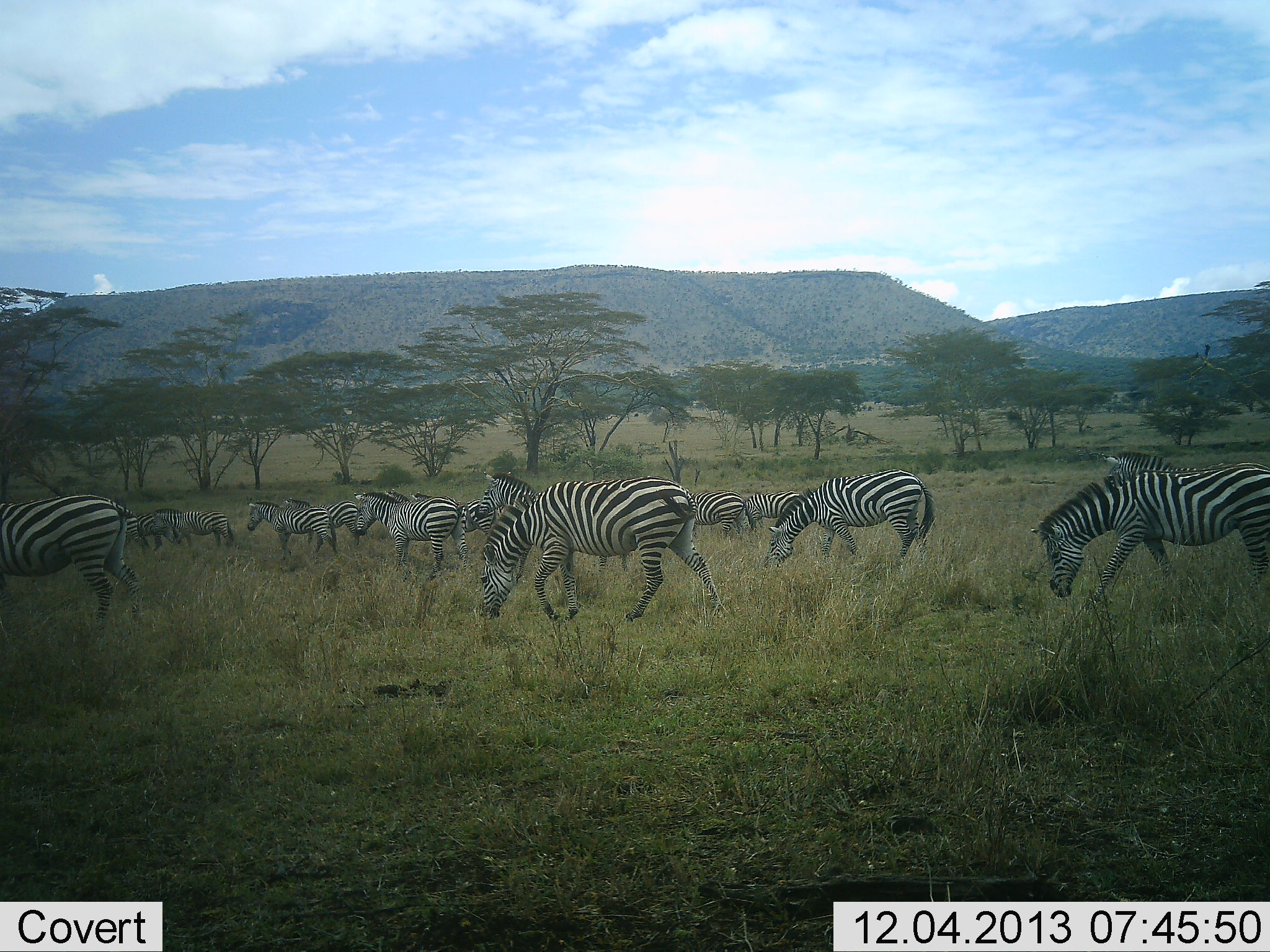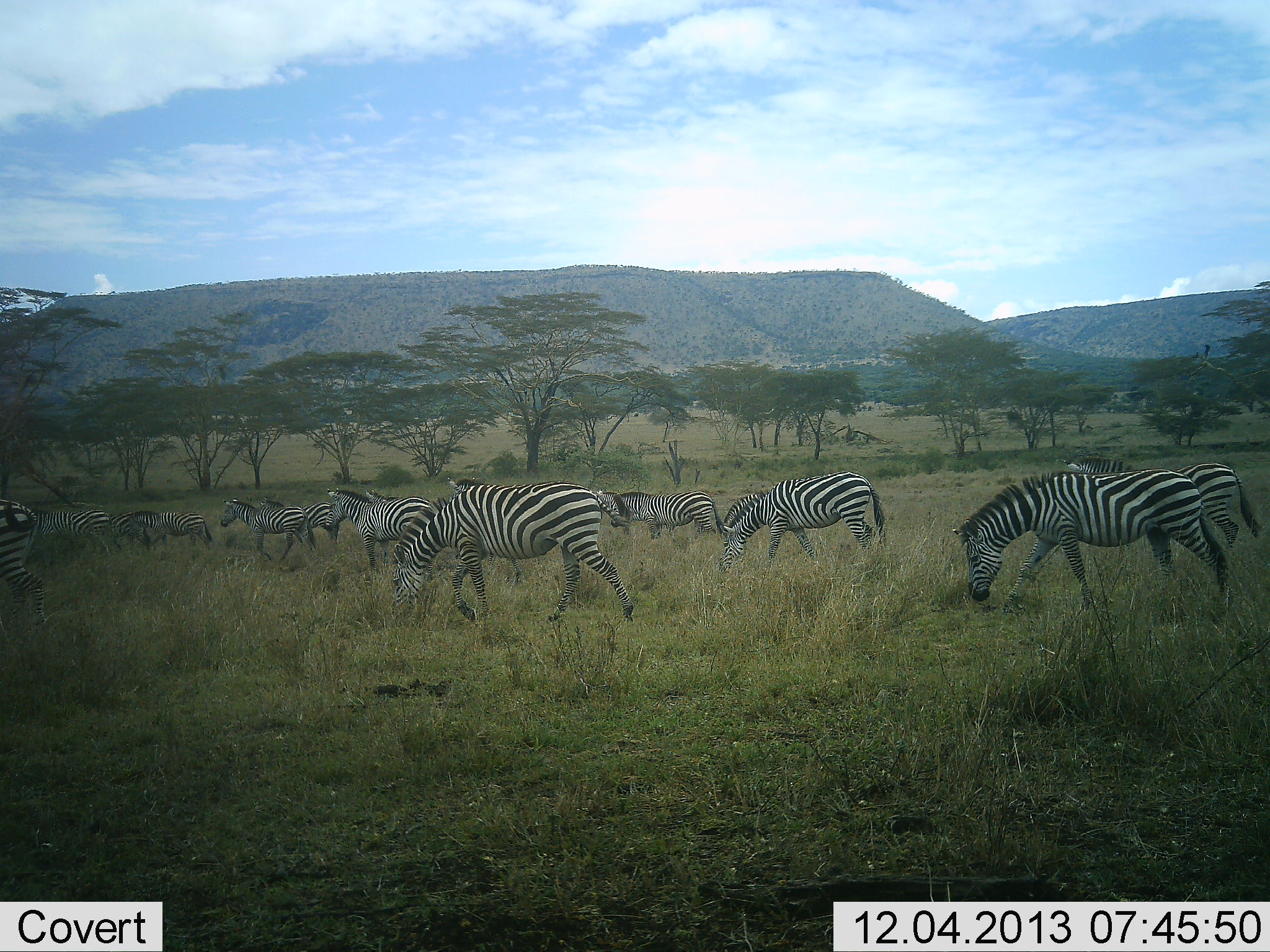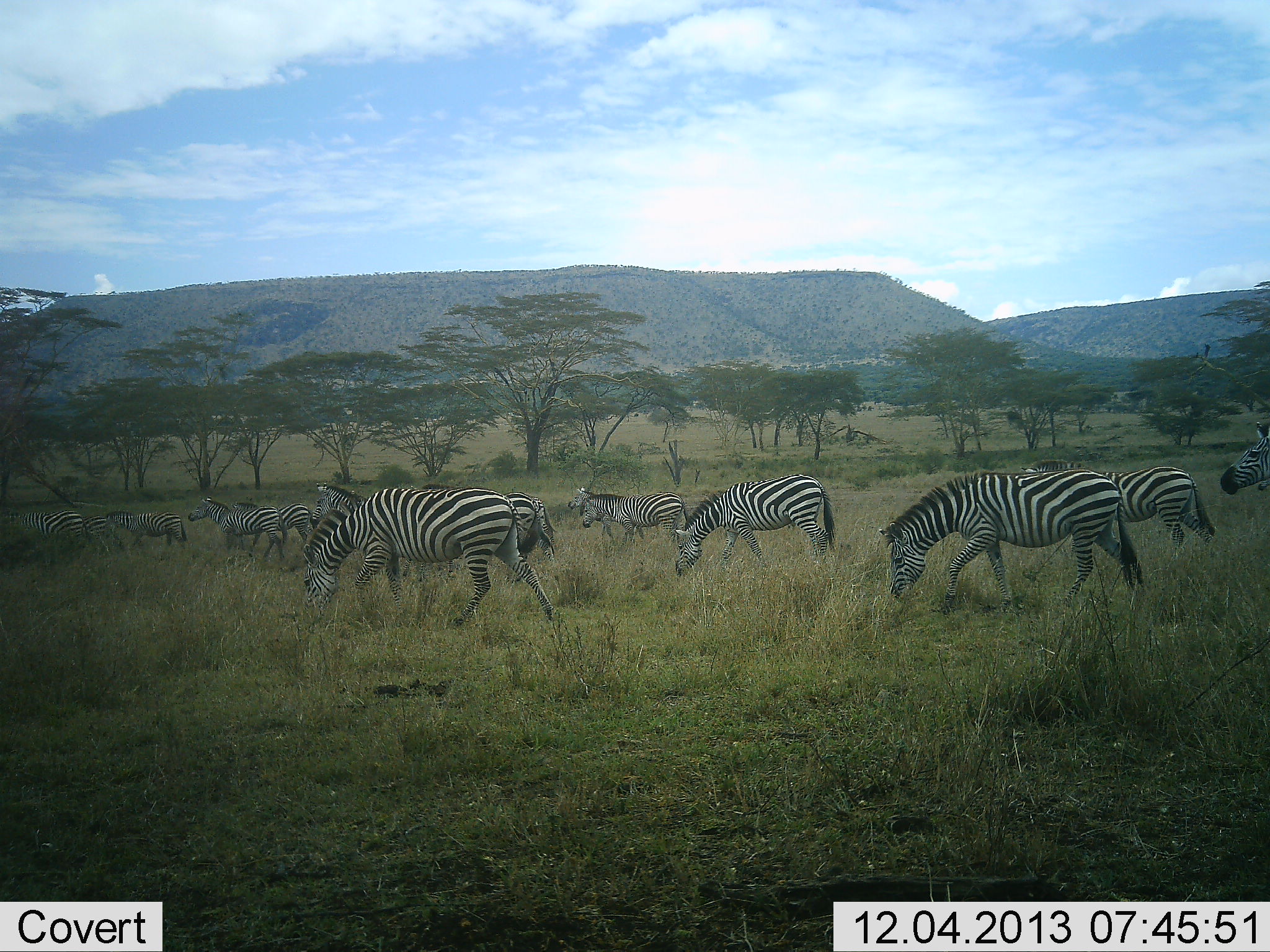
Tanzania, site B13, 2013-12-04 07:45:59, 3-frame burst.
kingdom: Animalia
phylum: Chordata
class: Mammalia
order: Perissodactyla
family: Equidae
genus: Equus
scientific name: Equus quagga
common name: plains zebra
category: zebra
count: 11-50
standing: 20%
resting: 0%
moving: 90%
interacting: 0%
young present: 0%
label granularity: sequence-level